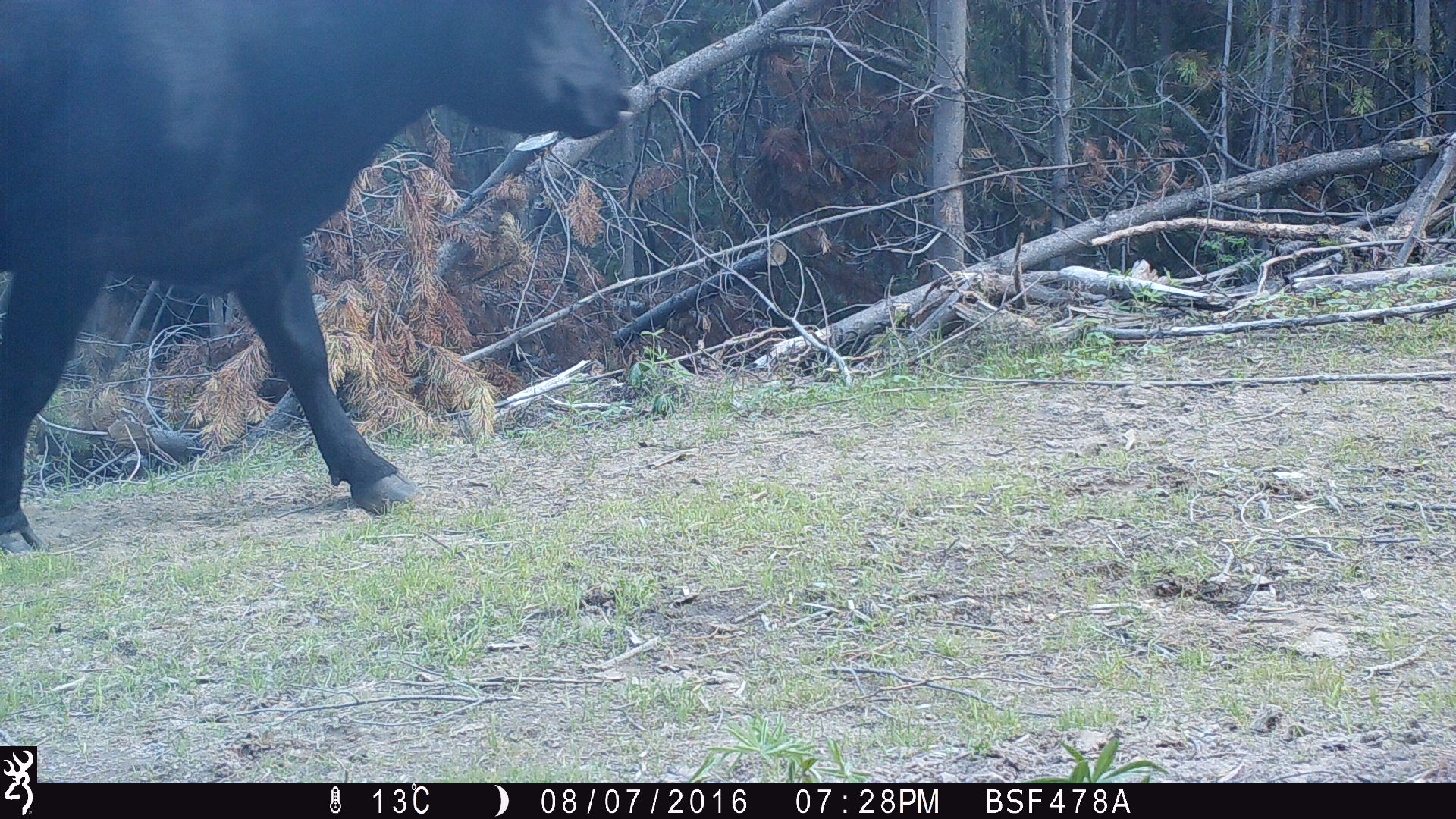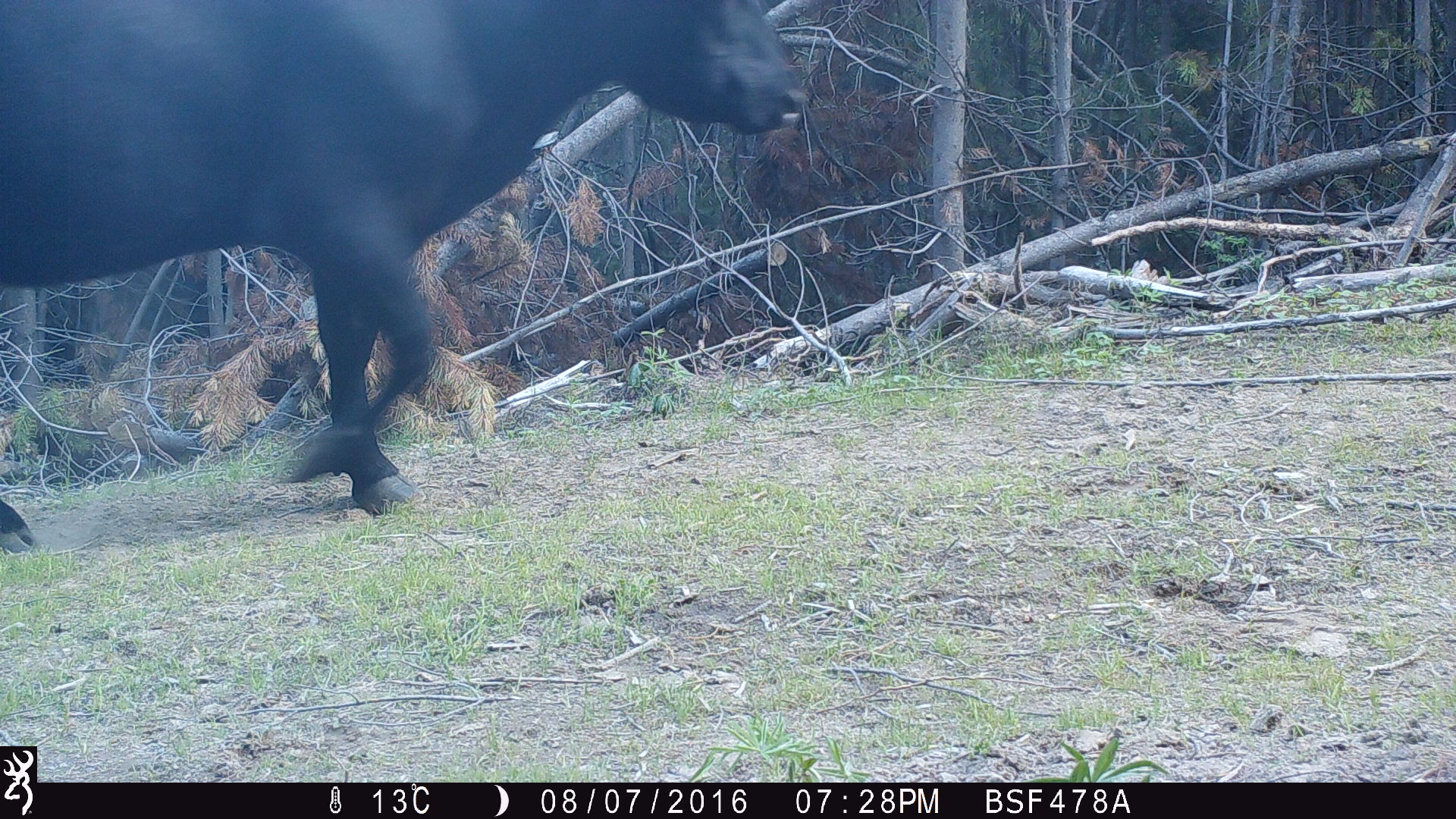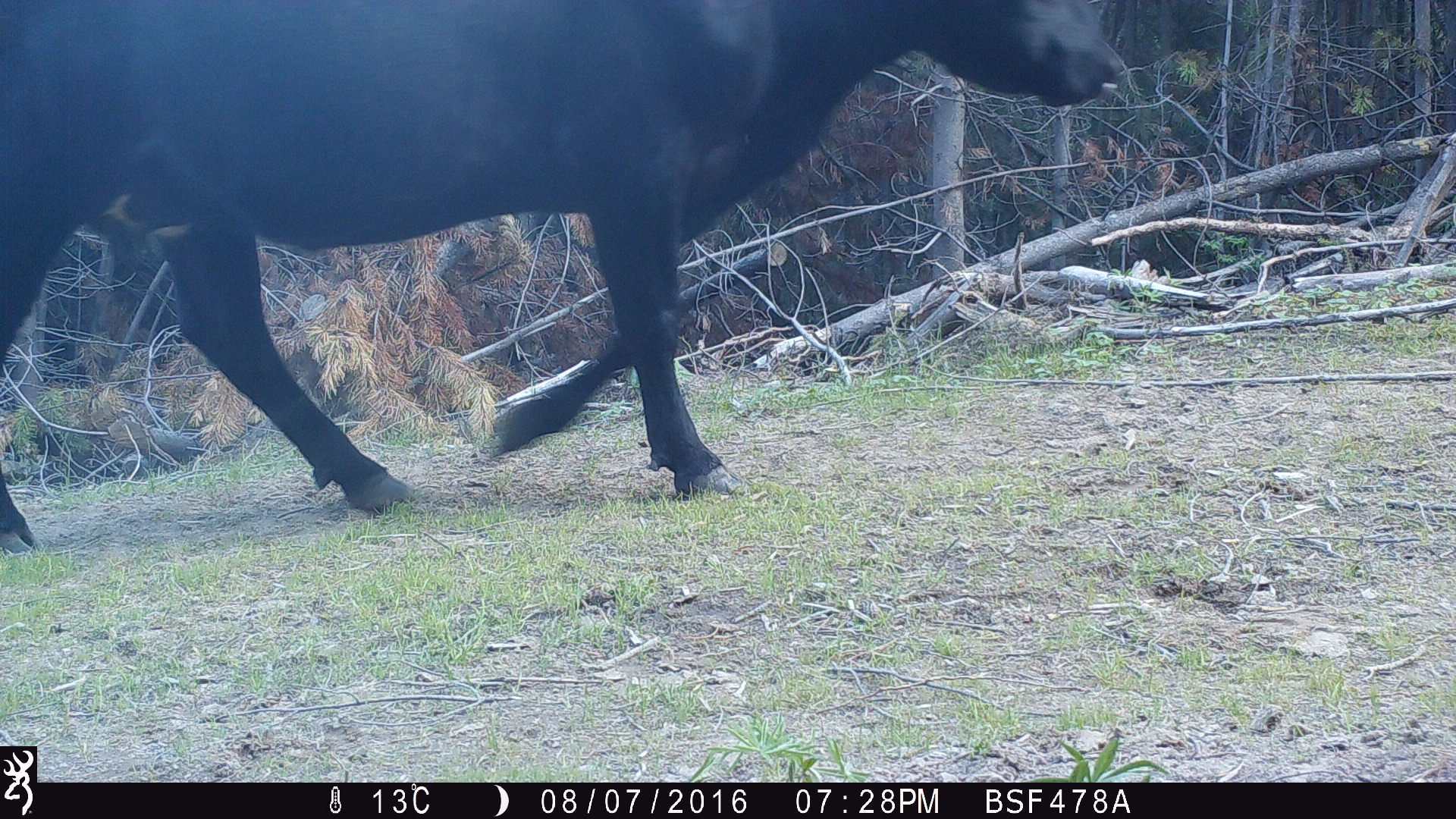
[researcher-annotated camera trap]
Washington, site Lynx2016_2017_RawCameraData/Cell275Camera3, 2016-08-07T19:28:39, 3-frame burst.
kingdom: Animalia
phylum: Chordata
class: Mammalia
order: Artiodactyla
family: Bovidae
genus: Bos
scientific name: Bos taurus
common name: domestic cattle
Domestic cattle (Bos taurus). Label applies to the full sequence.